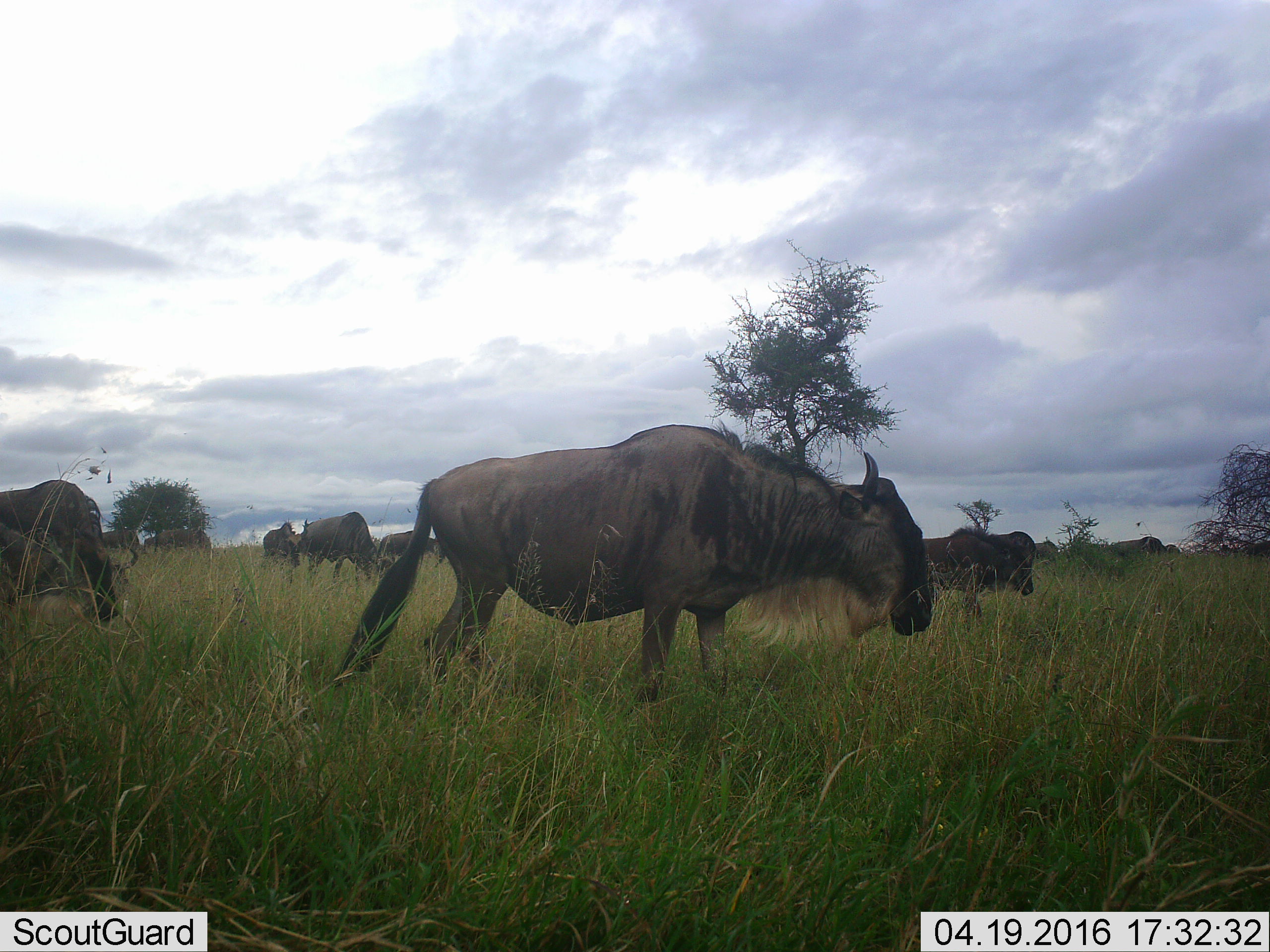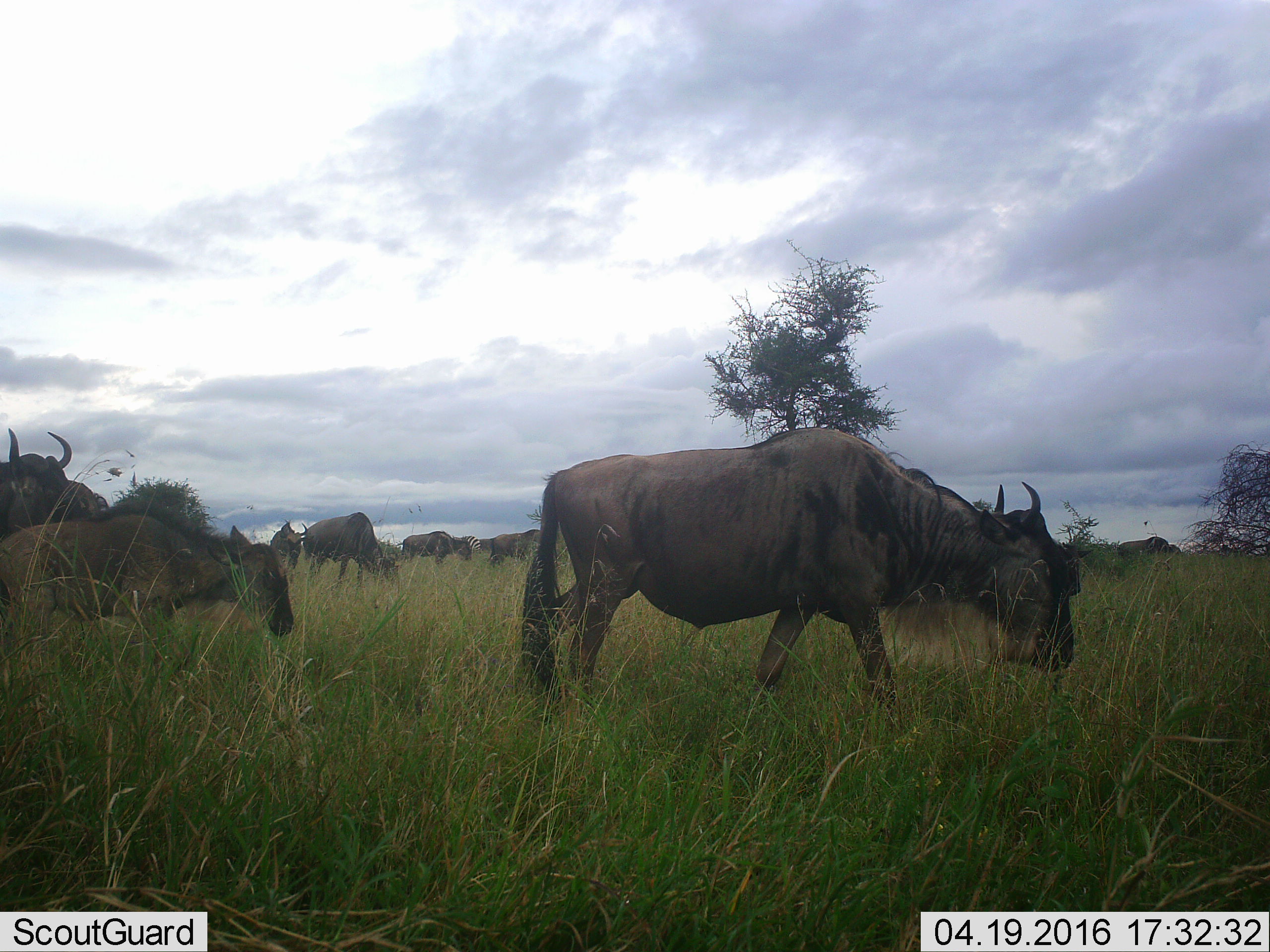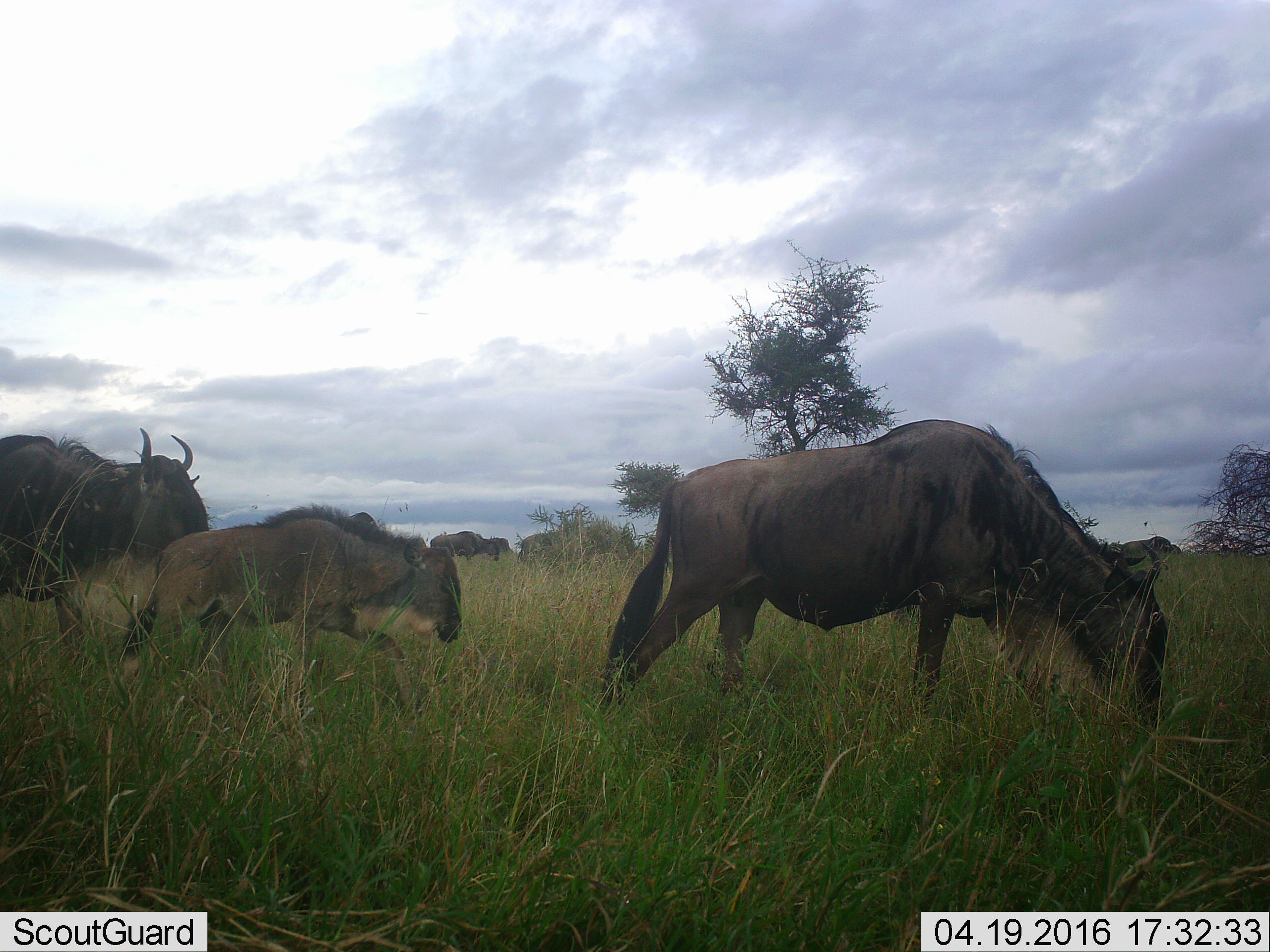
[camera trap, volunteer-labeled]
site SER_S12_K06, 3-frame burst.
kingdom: Animalia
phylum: Chordata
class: Mammalia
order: Artiodactyla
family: Bovidae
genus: Connochaetes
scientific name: Connochaetes taurinus taurinus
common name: blue wildebeest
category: wildebeestblue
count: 11-50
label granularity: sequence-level